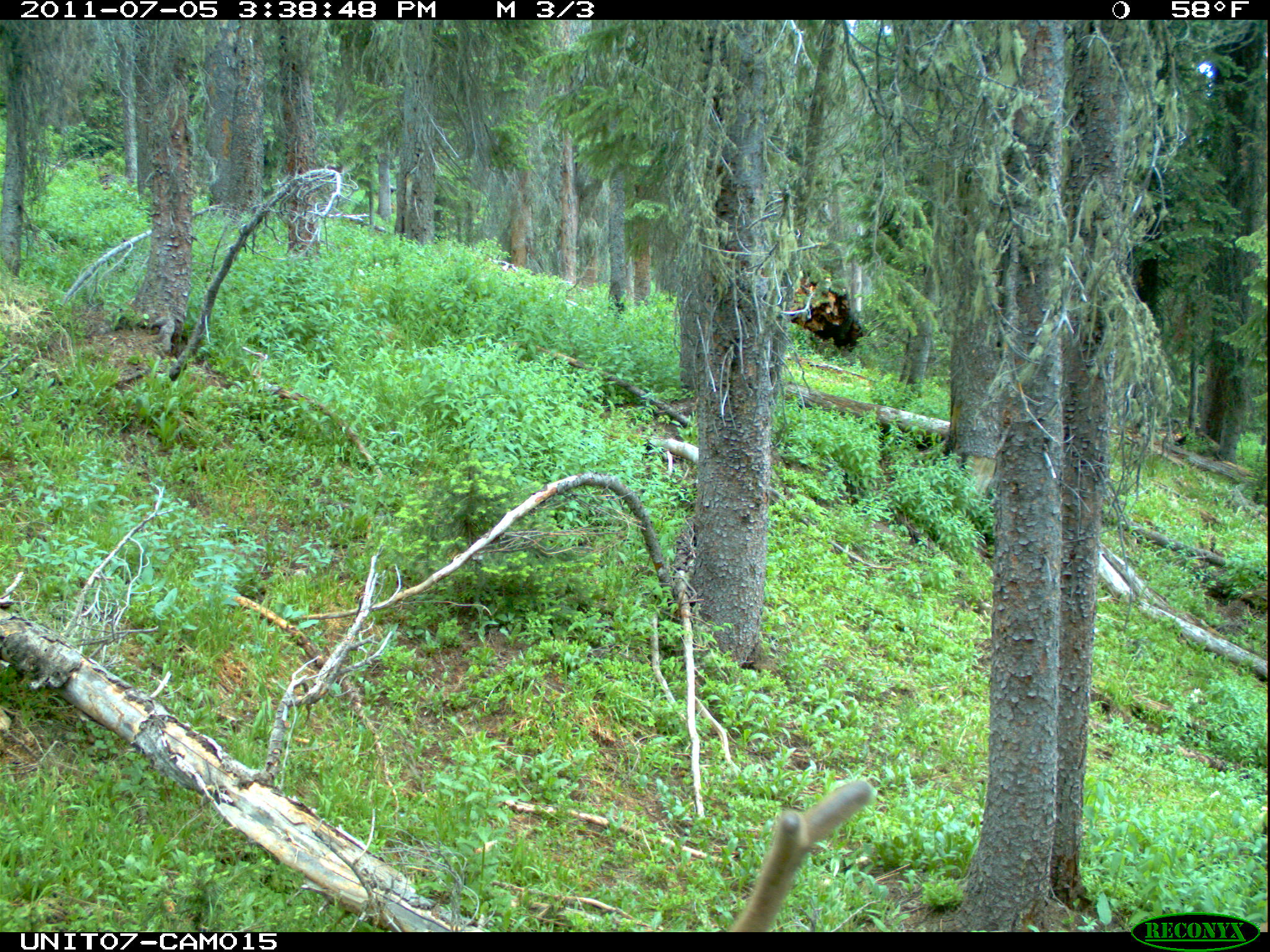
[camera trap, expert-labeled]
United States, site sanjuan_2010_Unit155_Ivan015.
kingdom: Animalia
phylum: Chordata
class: Mammalia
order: Artiodactyla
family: Cervidae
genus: Cervus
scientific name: Cervus elaphus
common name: red deer